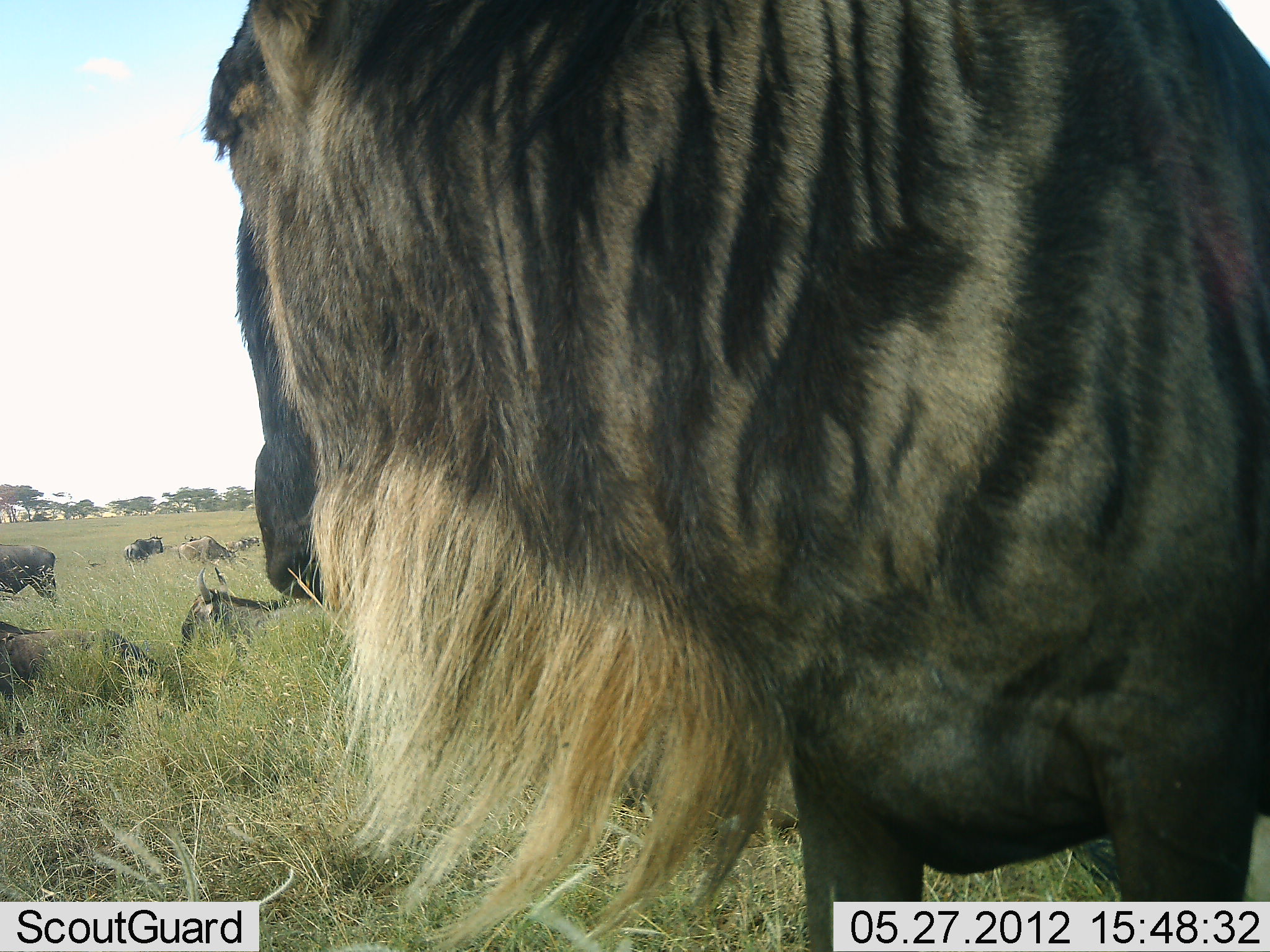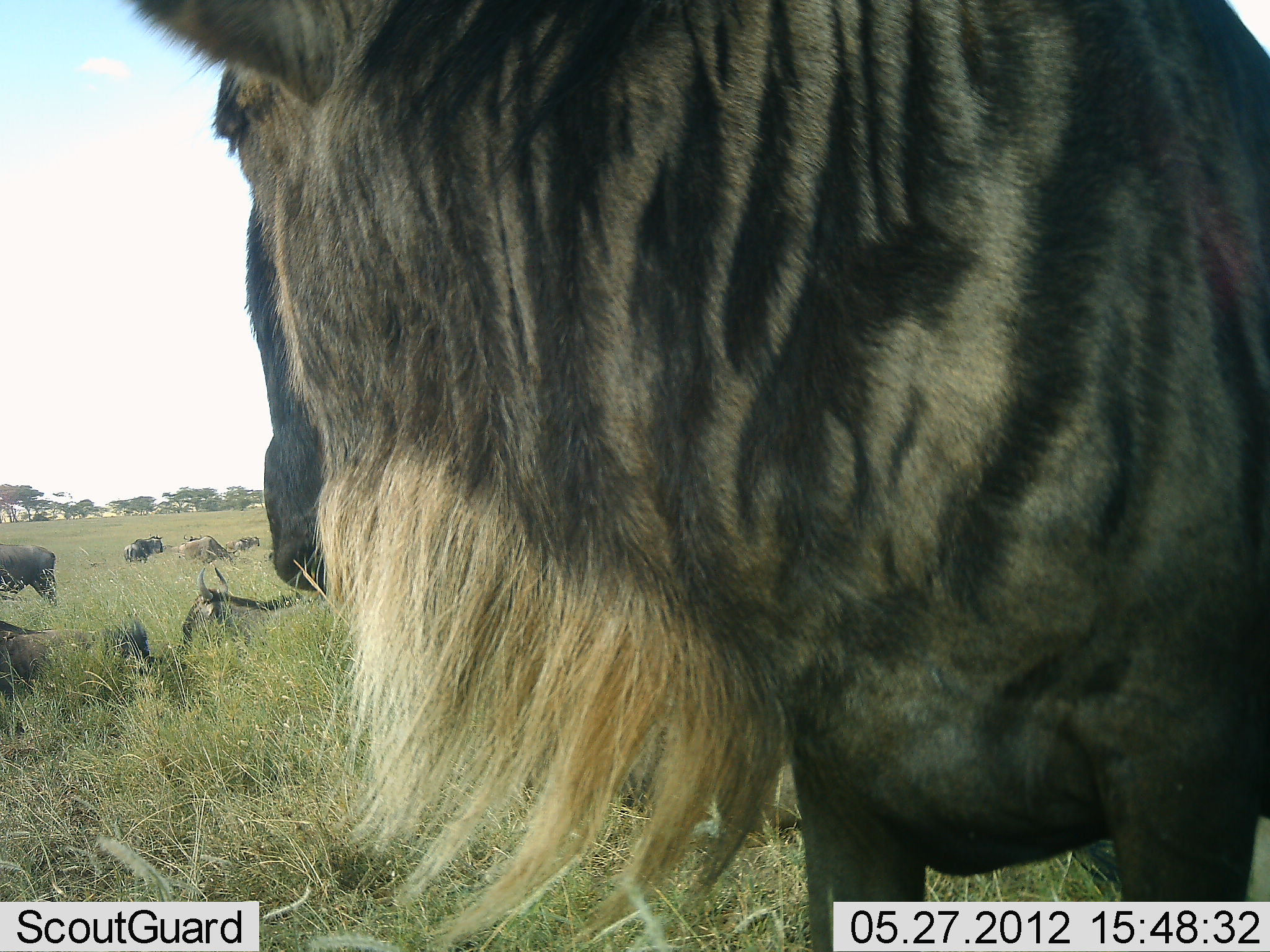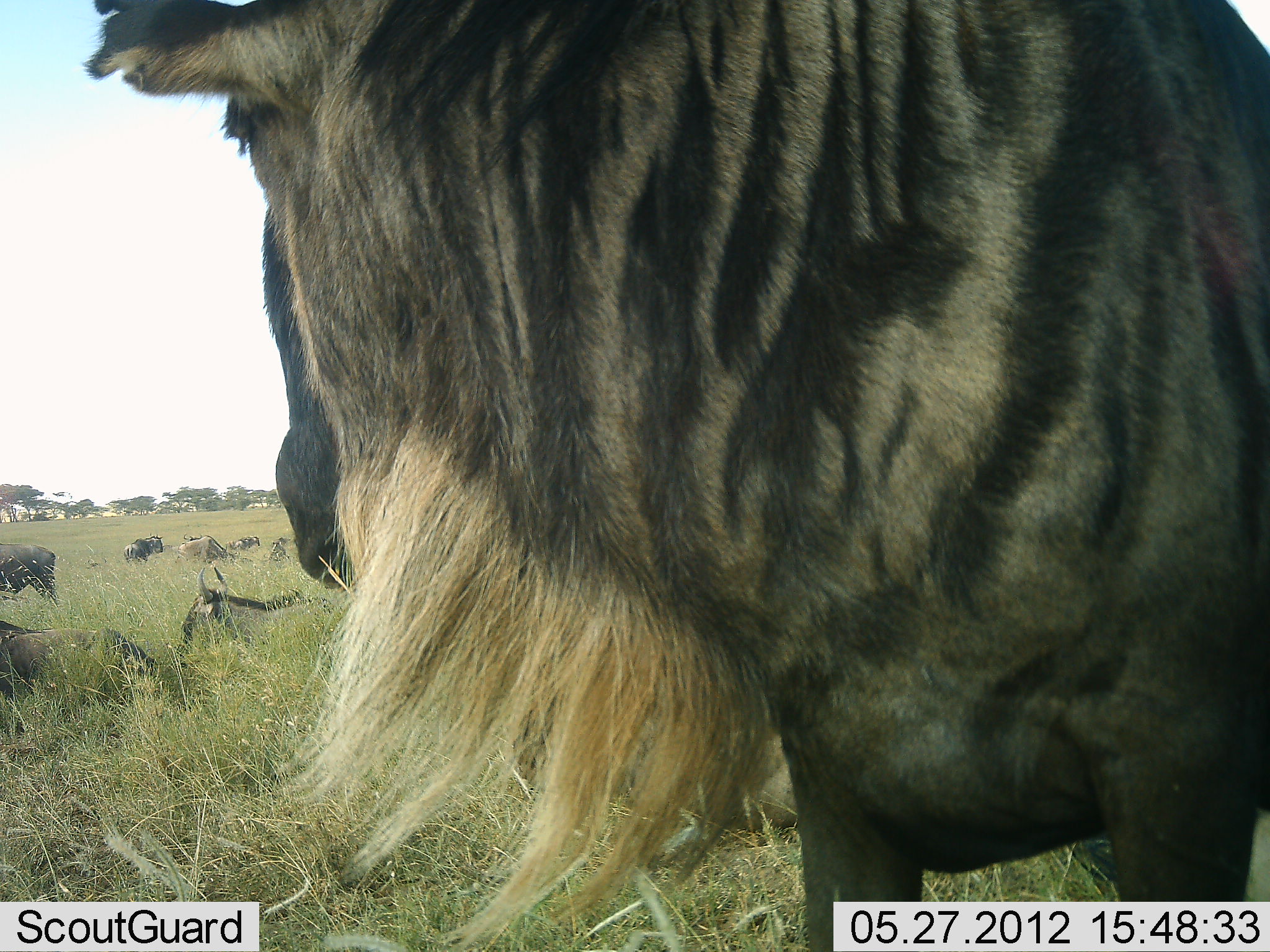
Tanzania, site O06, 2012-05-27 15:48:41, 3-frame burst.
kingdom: Animalia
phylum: Chordata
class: Mammalia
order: Artiodactyla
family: Bovidae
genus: Connochaetes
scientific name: Connochaetes taurinus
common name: blue wildebeest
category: wildebeest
Wildebeest (blue wildebeest) (Connochaetes taurinus), count 7. Behavior (volunteer vote fractions): standing 86%, resting 76%, moving 10%, interacting 10%. Young present (vote fraction): 5%. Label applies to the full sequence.